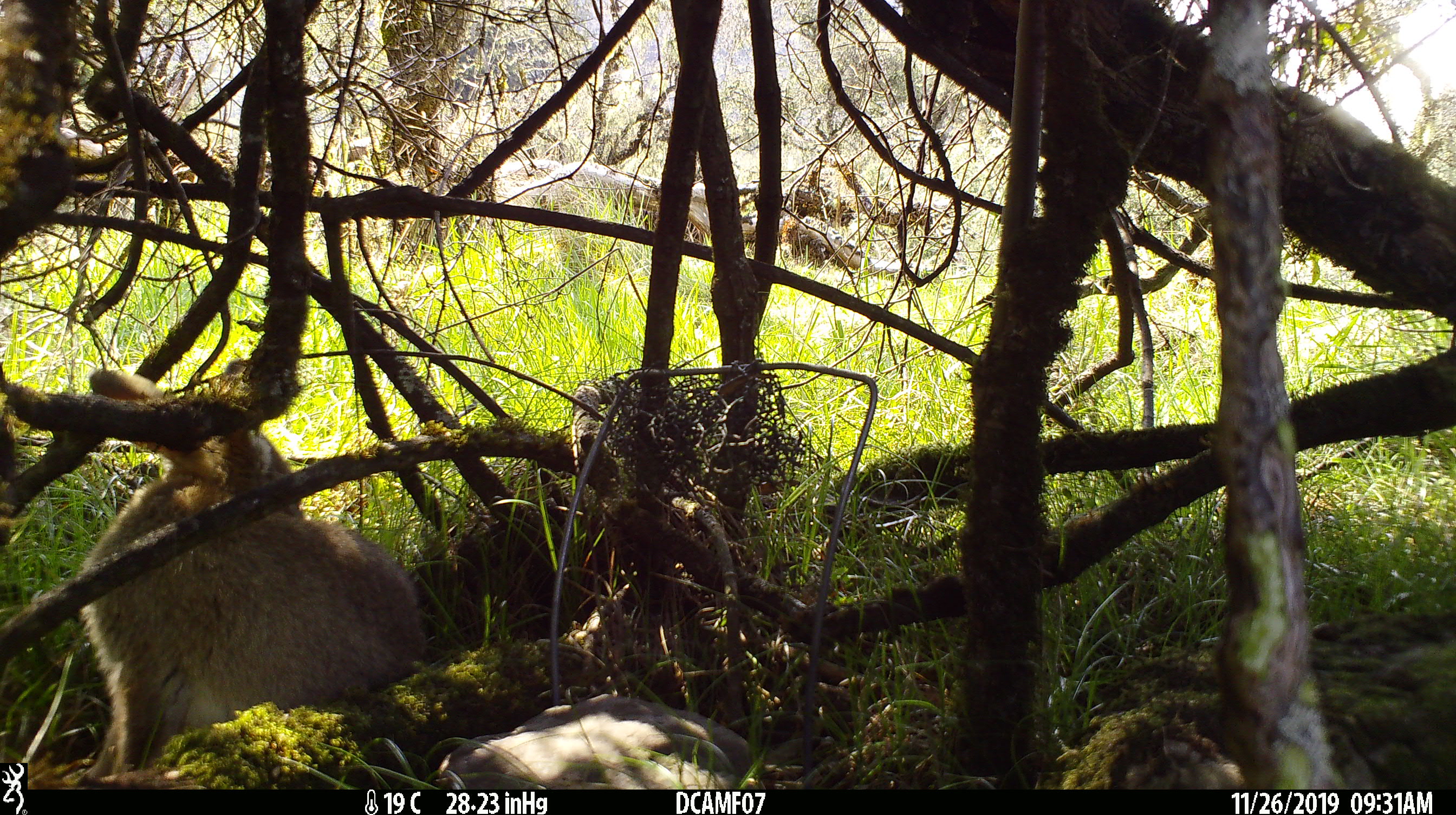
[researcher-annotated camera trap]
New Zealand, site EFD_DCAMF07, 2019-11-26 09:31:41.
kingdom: Animalia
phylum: Chordata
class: Mammalia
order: Lagomorpha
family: Leporidae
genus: Oryctolagus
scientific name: Oryctolagus cuniculus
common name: european rabbit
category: rabbit